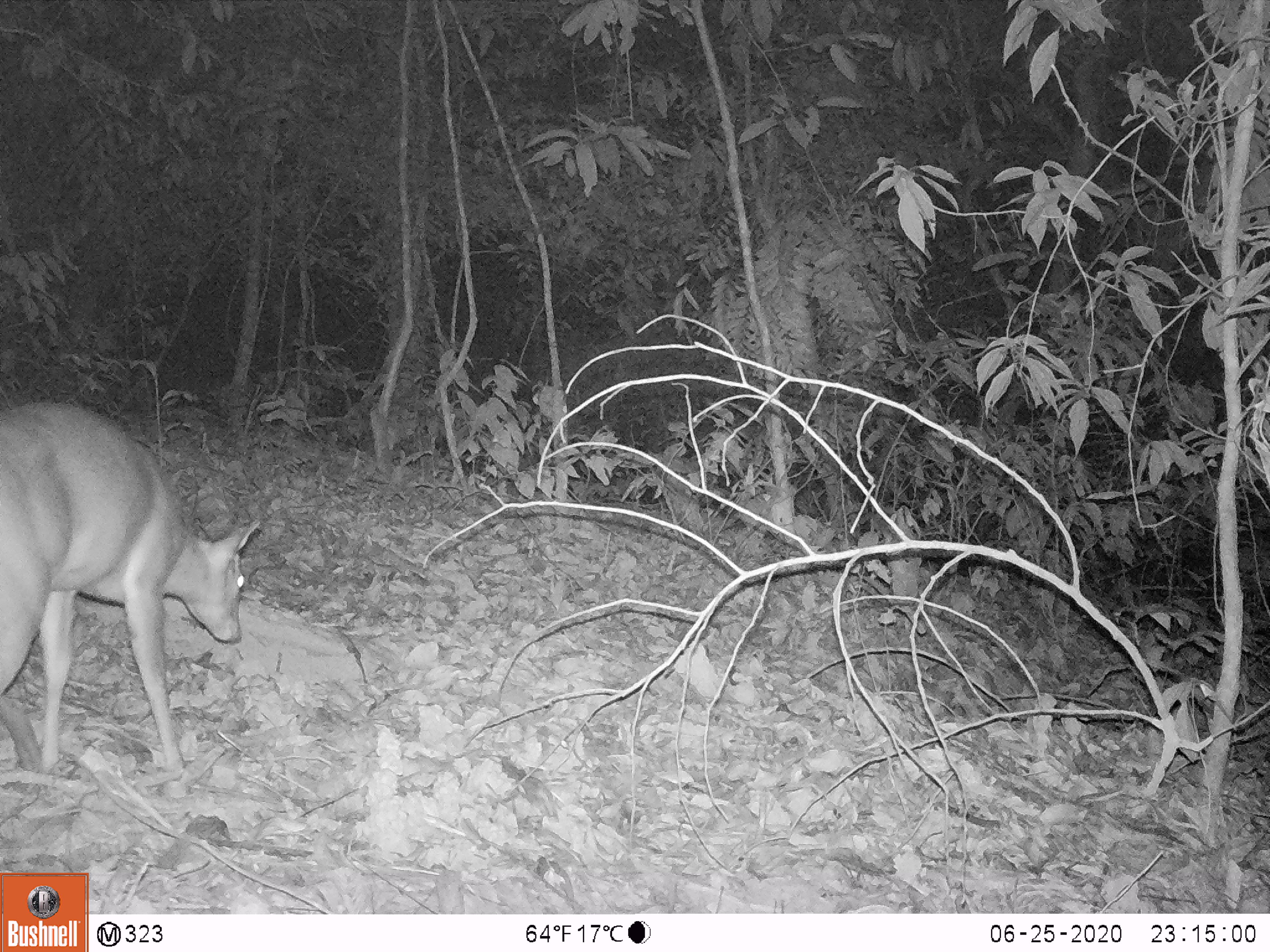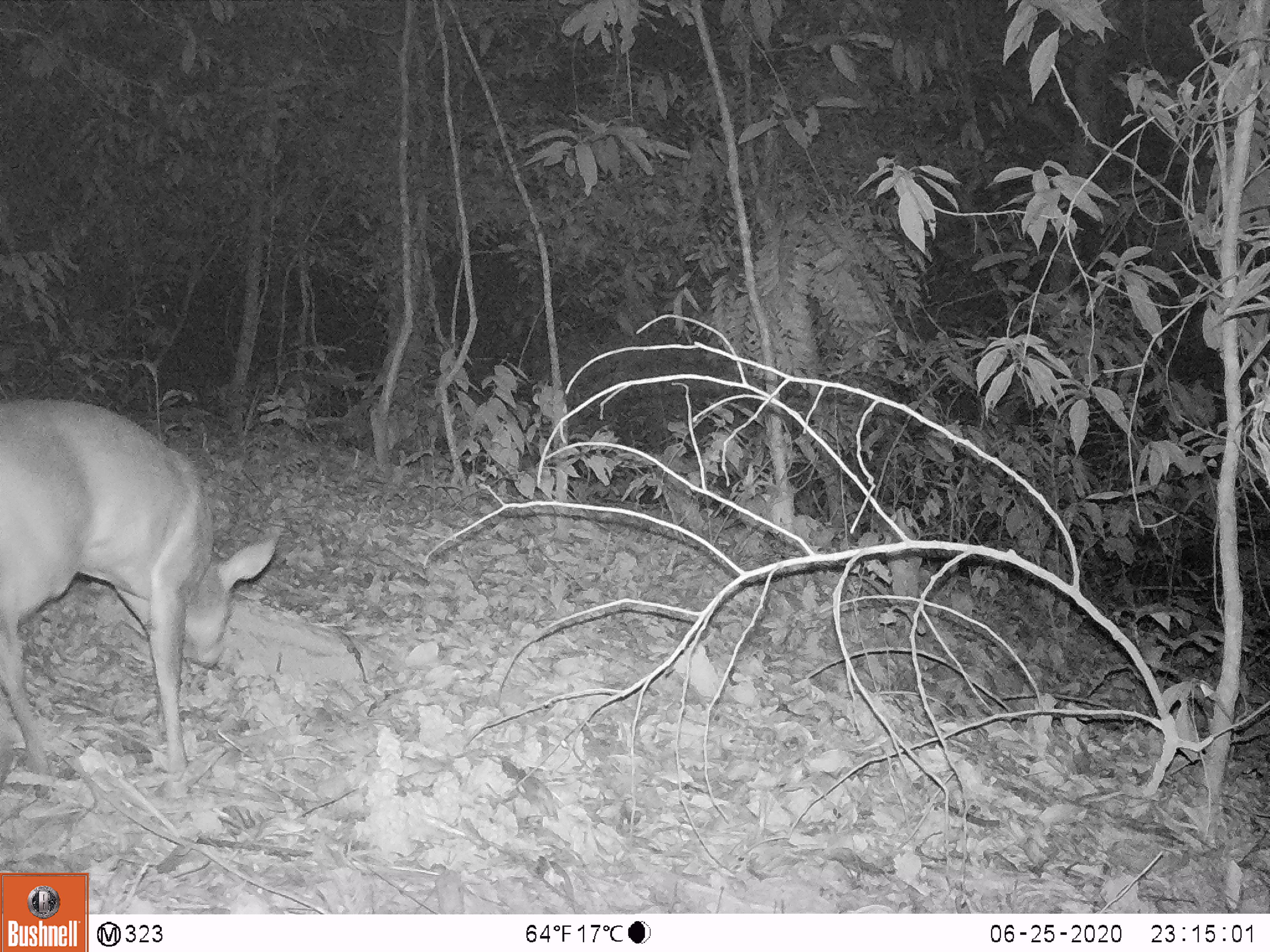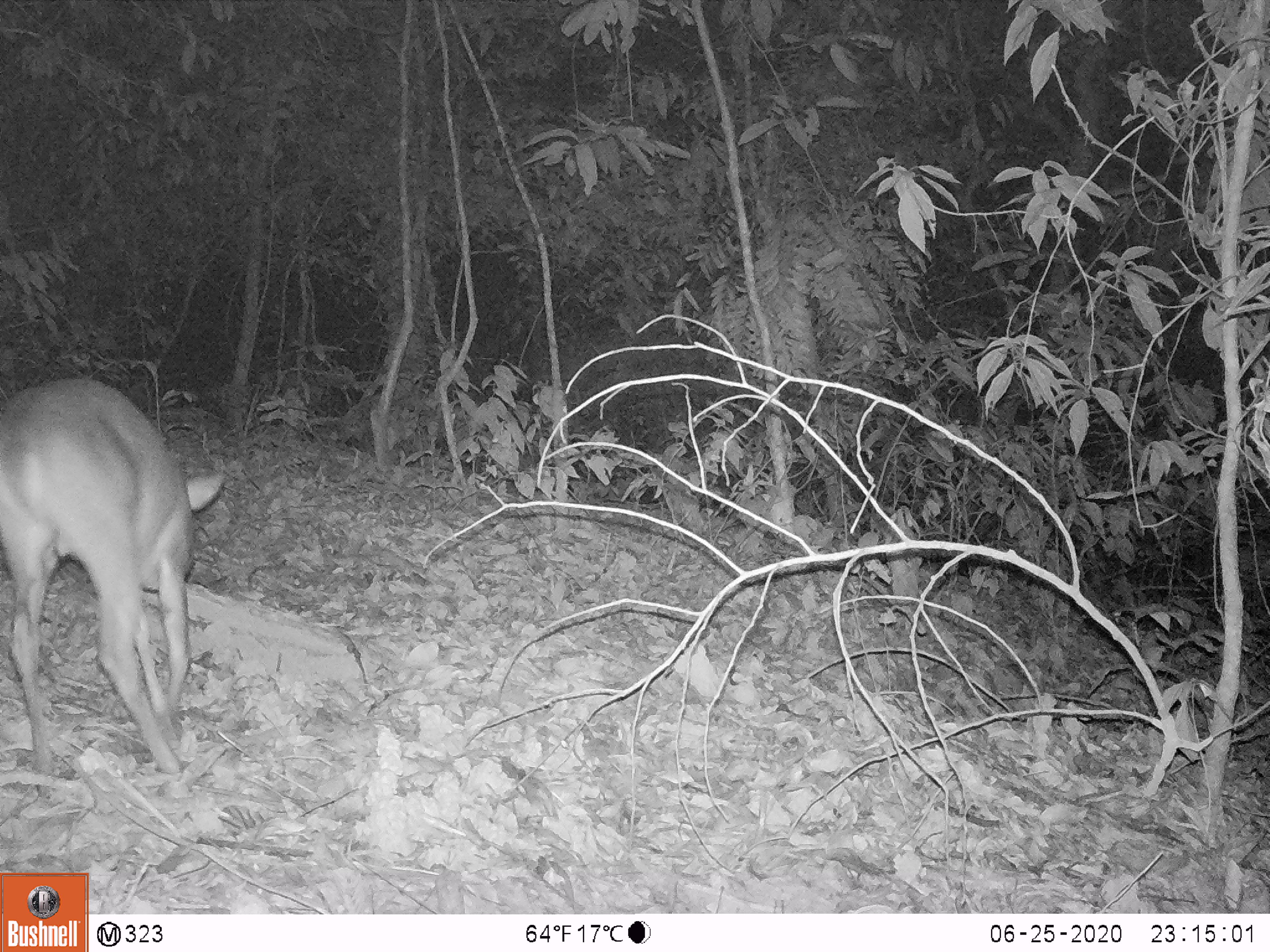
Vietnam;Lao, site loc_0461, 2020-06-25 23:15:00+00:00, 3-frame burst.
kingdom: Animalia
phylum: Chordata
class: Mammalia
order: Artiodactyla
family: Cervidae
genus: Muntiacus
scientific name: Muntiacus vuquangensis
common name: large-antlered muntjac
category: large antlered muntjac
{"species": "large antlered muntjac (large-antlered muntjac) (Muntiacus vuquangensis)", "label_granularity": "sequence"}